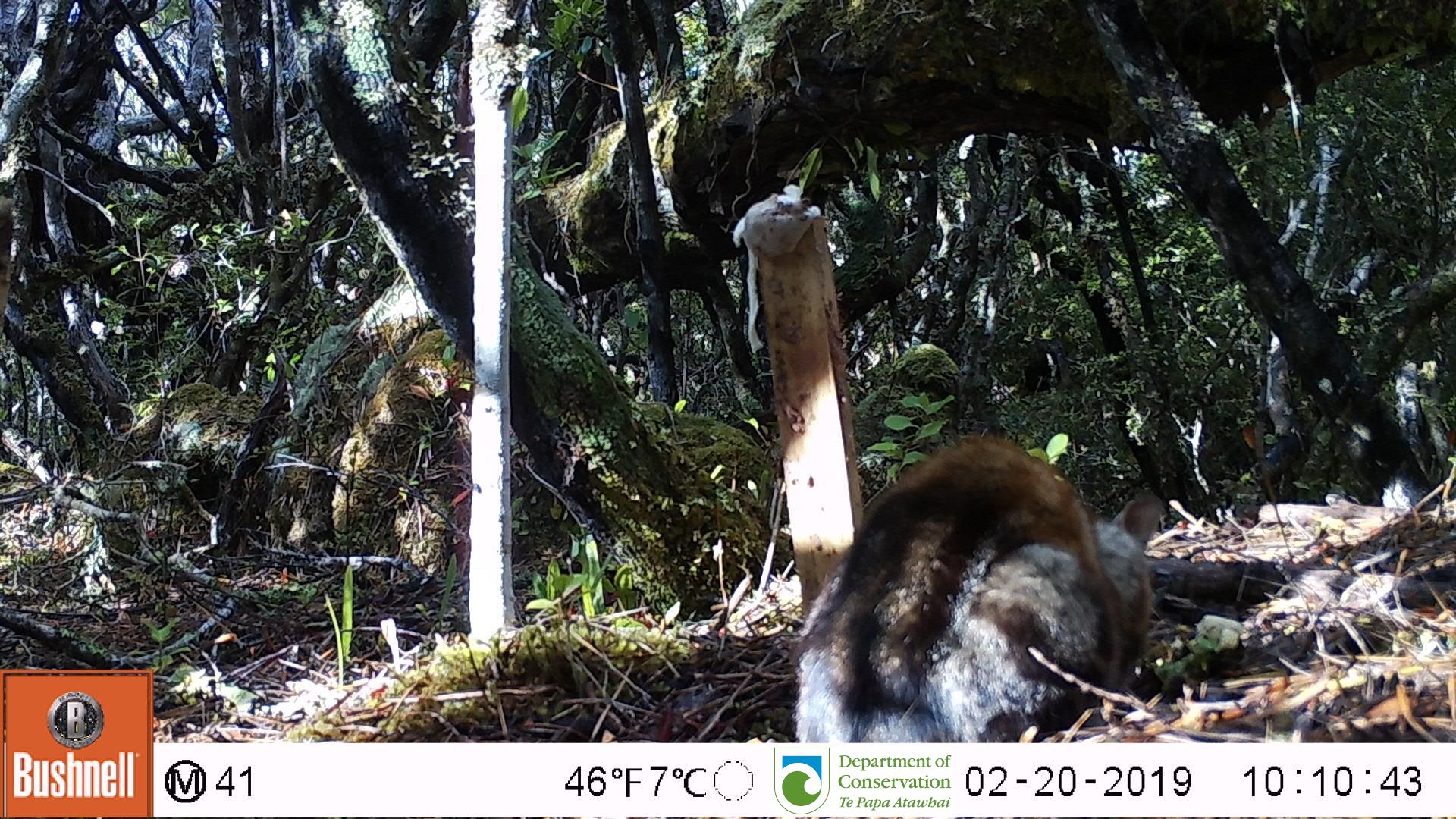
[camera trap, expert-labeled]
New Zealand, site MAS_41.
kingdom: Animalia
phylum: Chordata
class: Mammalia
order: Carnivora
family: Felidae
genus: Felis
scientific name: Felis catus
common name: domestic cat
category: cat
Cat (domestic cat) (Felis catus).